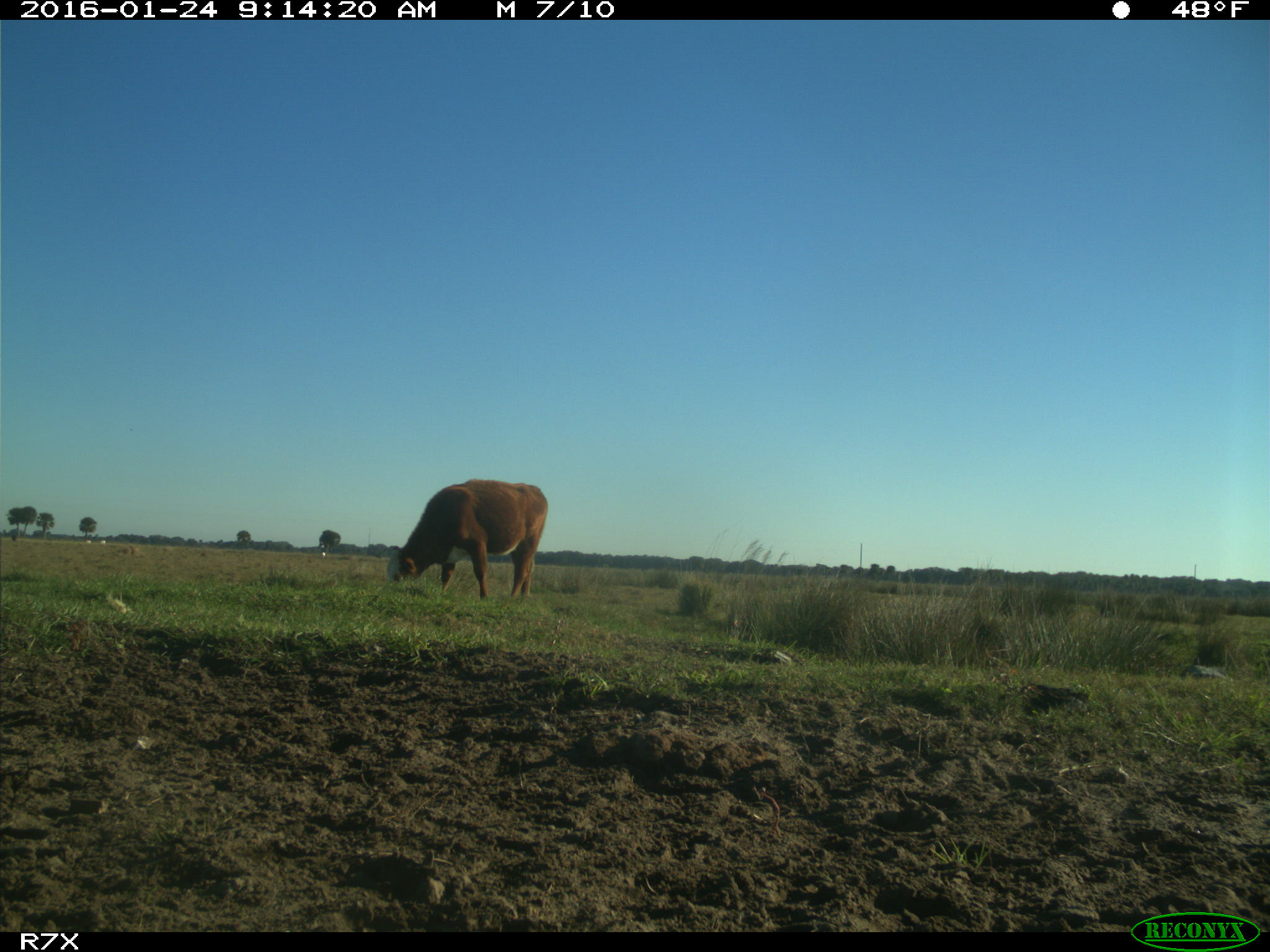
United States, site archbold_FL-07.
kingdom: Animalia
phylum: Chordata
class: Mammalia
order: Artiodactyla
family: Bovidae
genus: Bos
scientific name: Bos taurus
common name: domestic cow